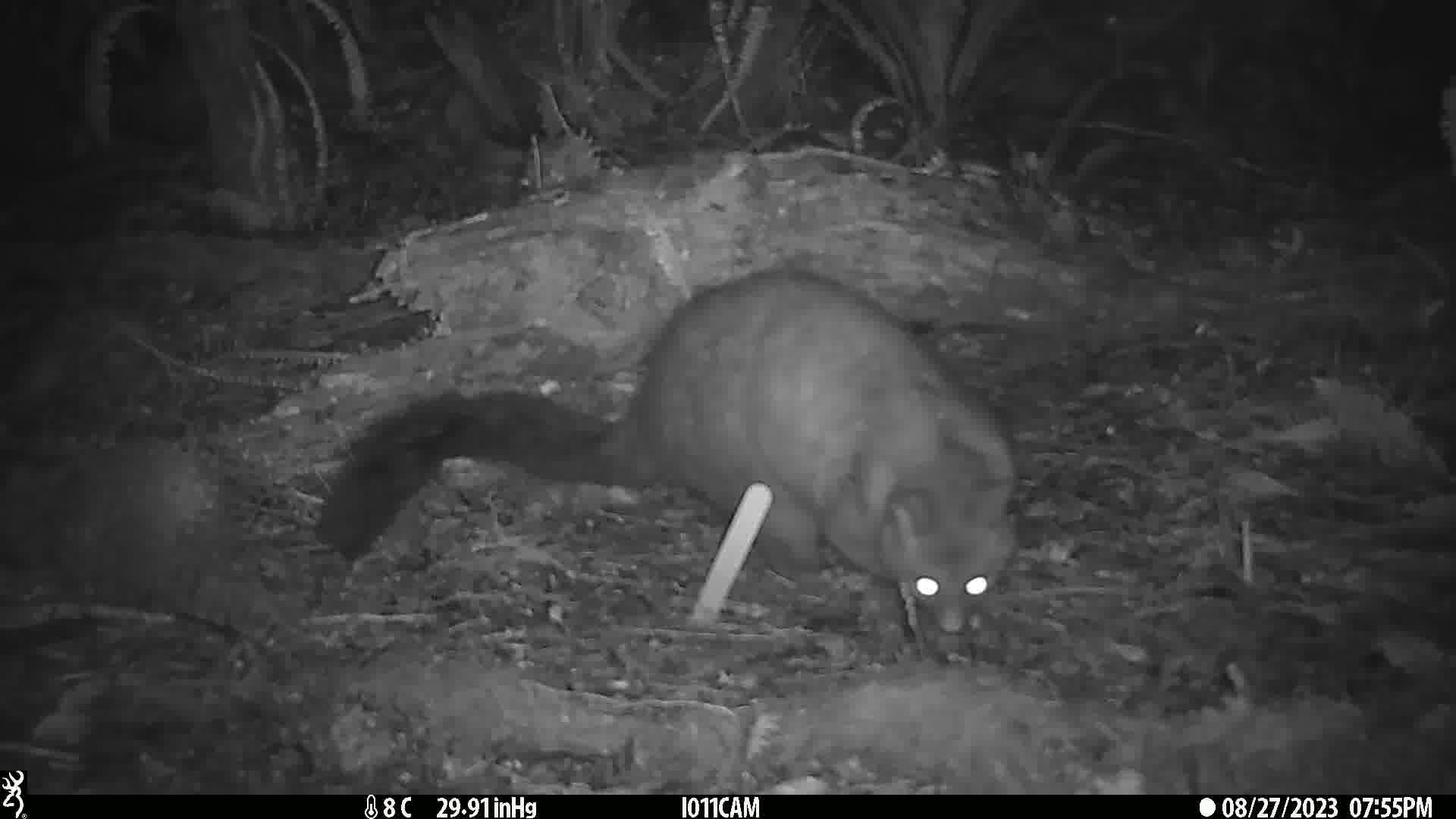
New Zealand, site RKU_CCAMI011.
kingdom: Animalia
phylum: Chordata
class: Mammalia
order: Diprotodontia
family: Phalangeridae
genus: Trichosurus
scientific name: Trichosurus vulpecula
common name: common brushtail possum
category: possum